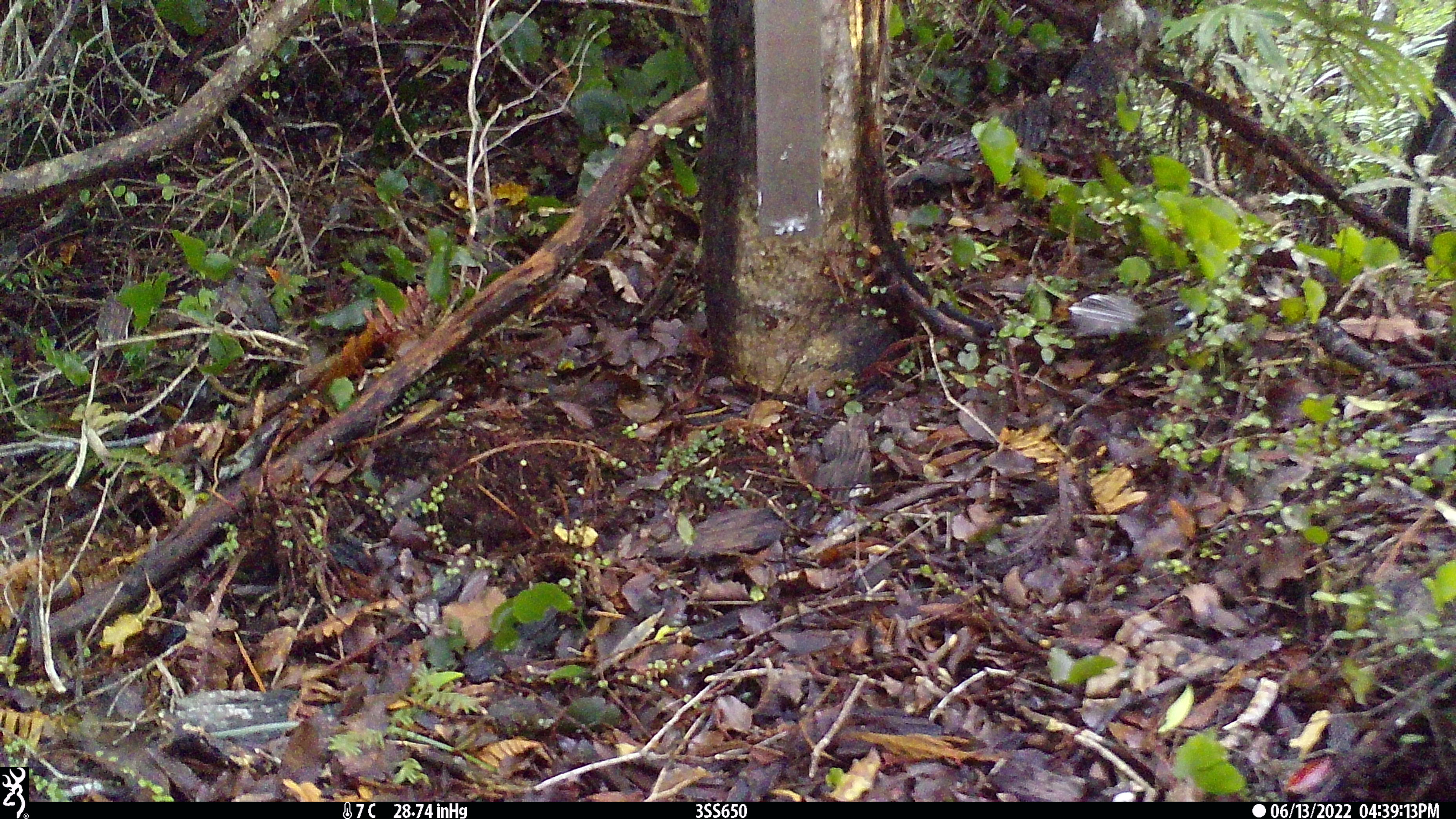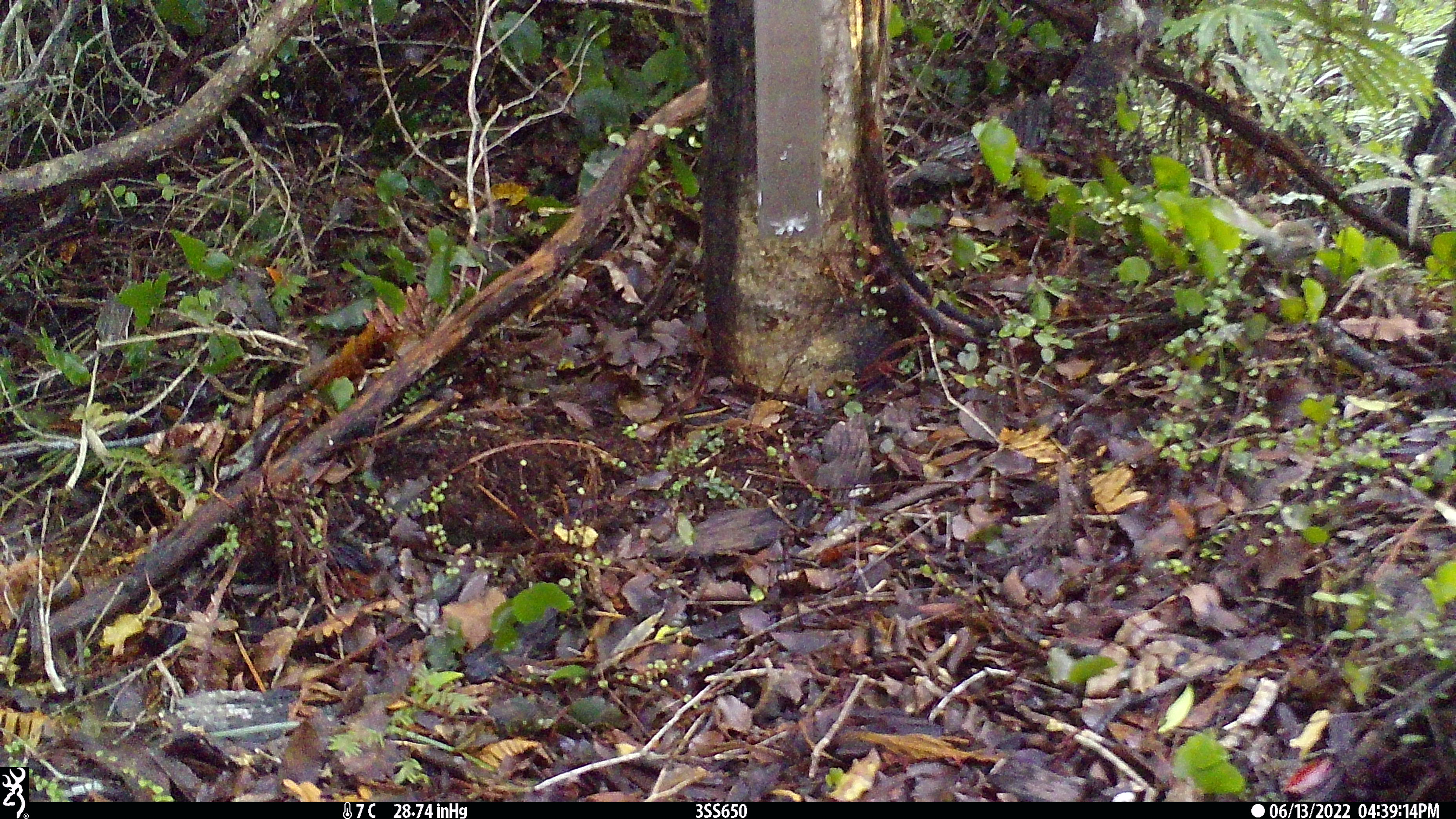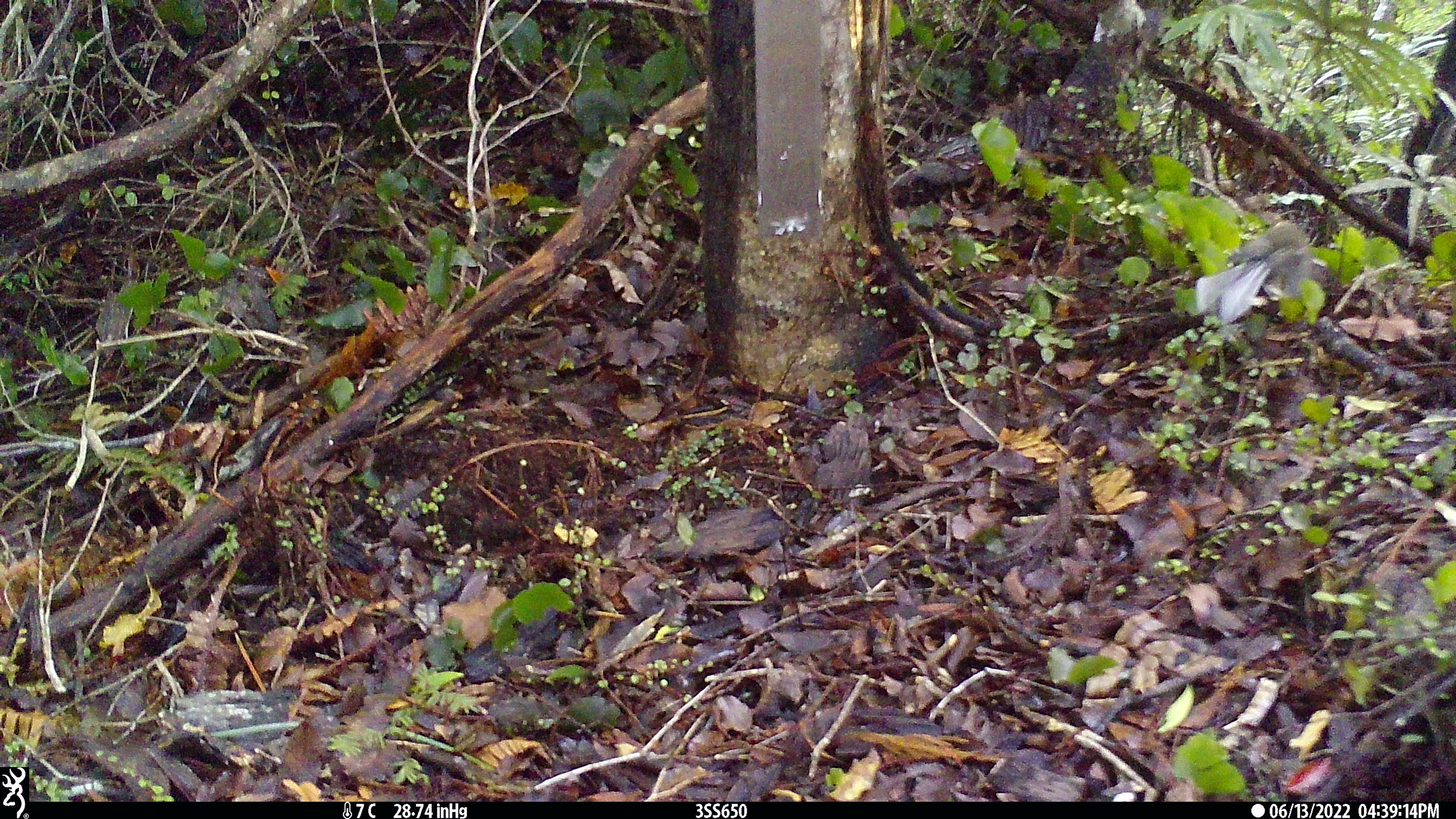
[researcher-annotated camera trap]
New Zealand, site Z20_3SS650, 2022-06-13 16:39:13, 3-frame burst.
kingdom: Animalia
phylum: Chordata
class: Aves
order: Passeriformes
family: Rhipiduridae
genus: Rhipidura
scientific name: Rhipidura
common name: fantails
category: fantail